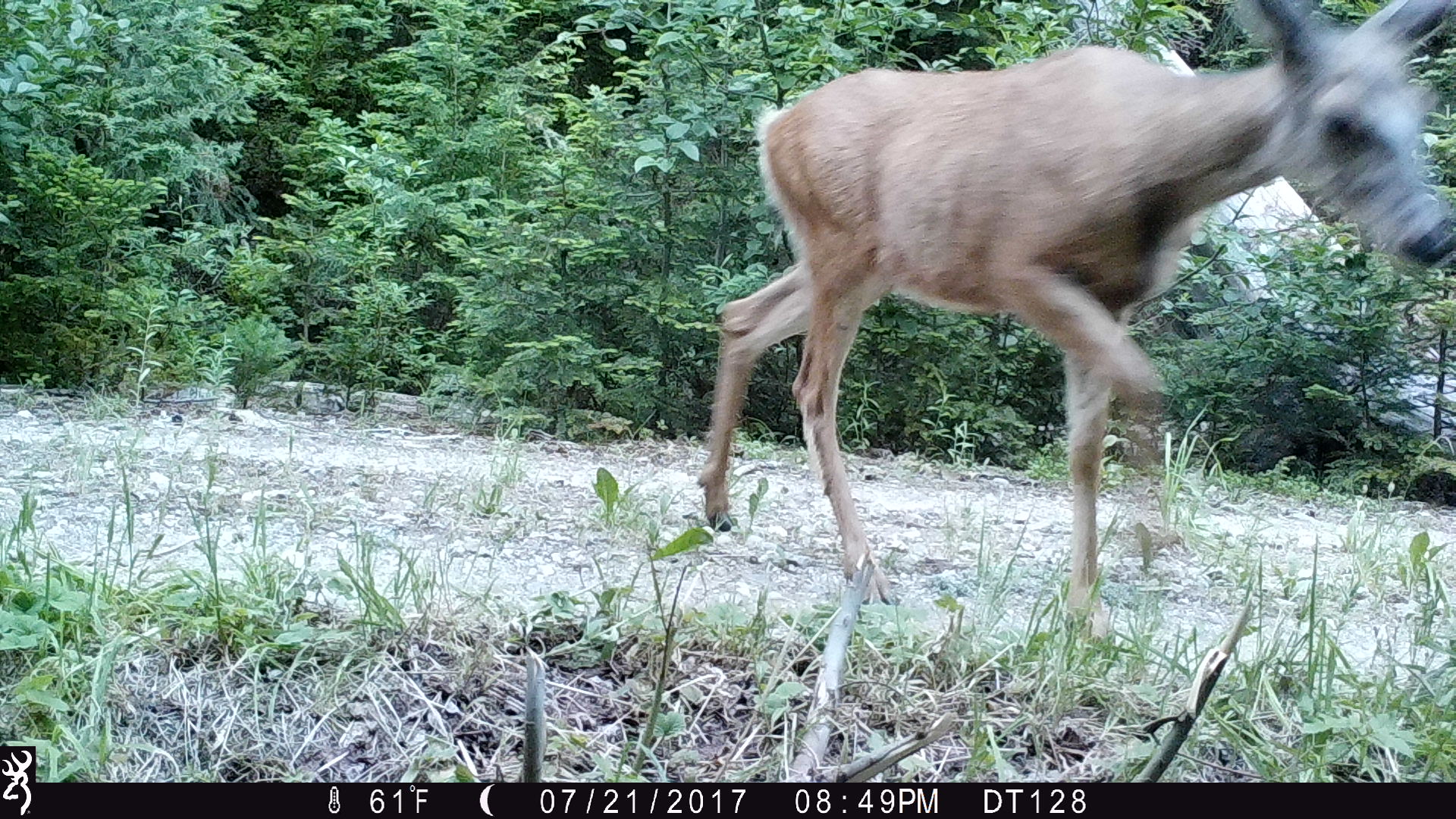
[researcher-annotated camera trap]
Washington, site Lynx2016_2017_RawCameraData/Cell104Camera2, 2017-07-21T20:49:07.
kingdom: Animalia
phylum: Chordata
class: Mammalia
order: Artiodactyla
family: Cervidae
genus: Odocoileus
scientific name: Odocoileus hemionus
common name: mule deer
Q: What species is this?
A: Odocoileus hemionus (mule deer).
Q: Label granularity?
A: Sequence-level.